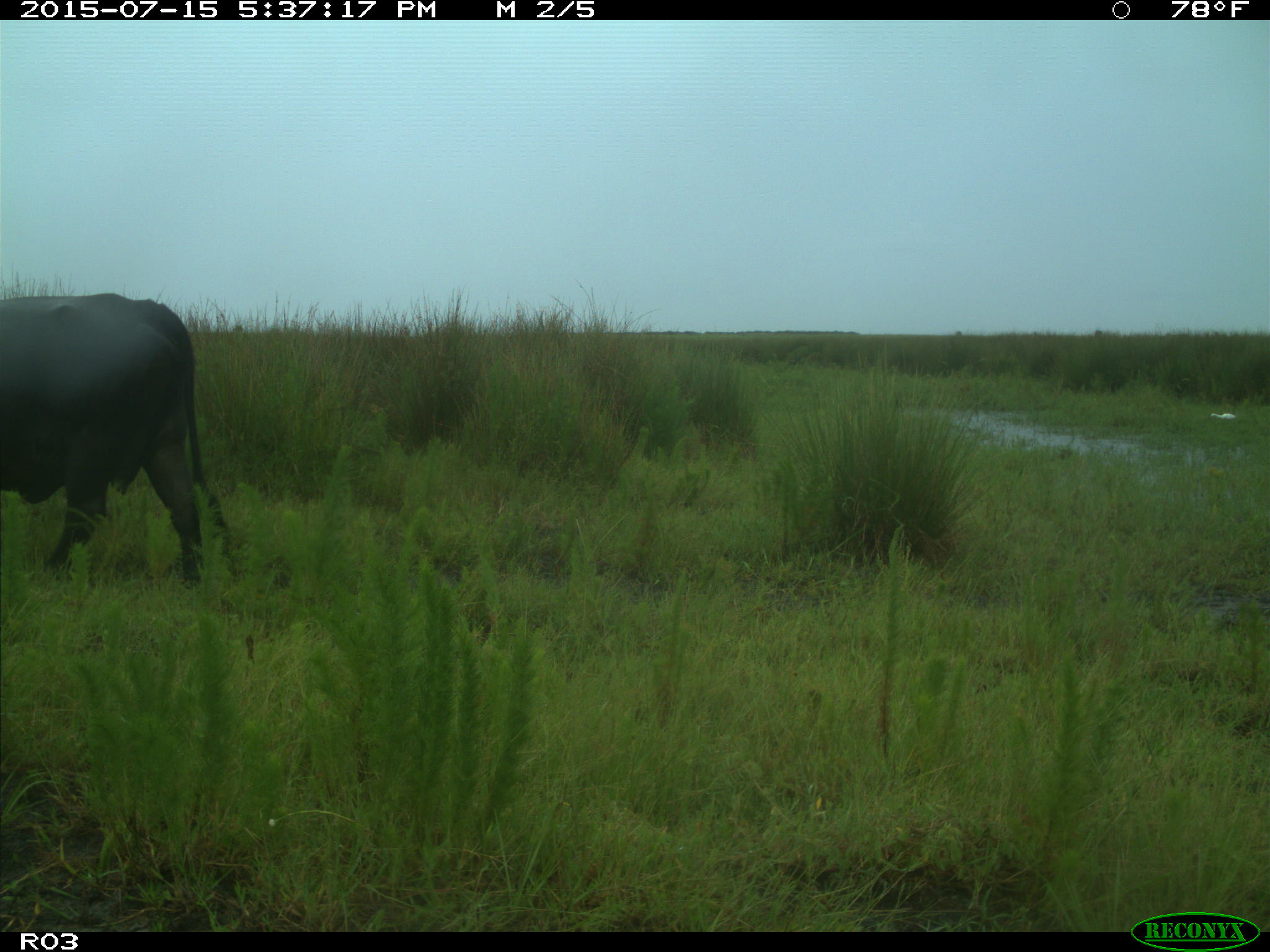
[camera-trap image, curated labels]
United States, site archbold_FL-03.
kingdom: Animalia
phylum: Chordata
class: Mammalia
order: Artiodactyla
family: Bovidae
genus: Bos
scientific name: Bos taurus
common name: domestic cow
Bos taurus (domestic cow).